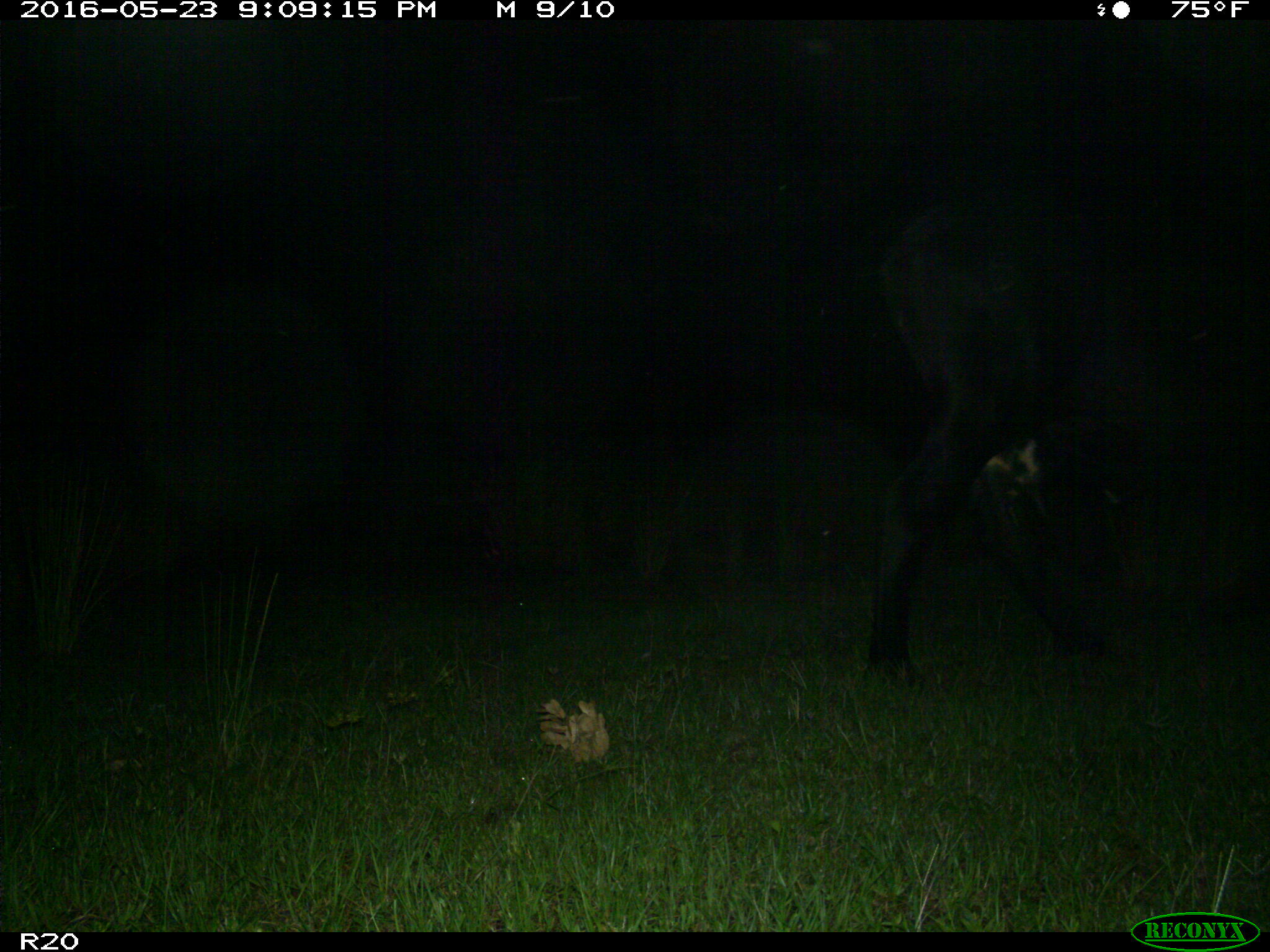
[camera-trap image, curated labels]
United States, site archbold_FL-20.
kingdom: Animalia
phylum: Chordata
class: Mammalia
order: Artiodactyla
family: Bovidae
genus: Bos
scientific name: Bos taurus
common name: domestic cow